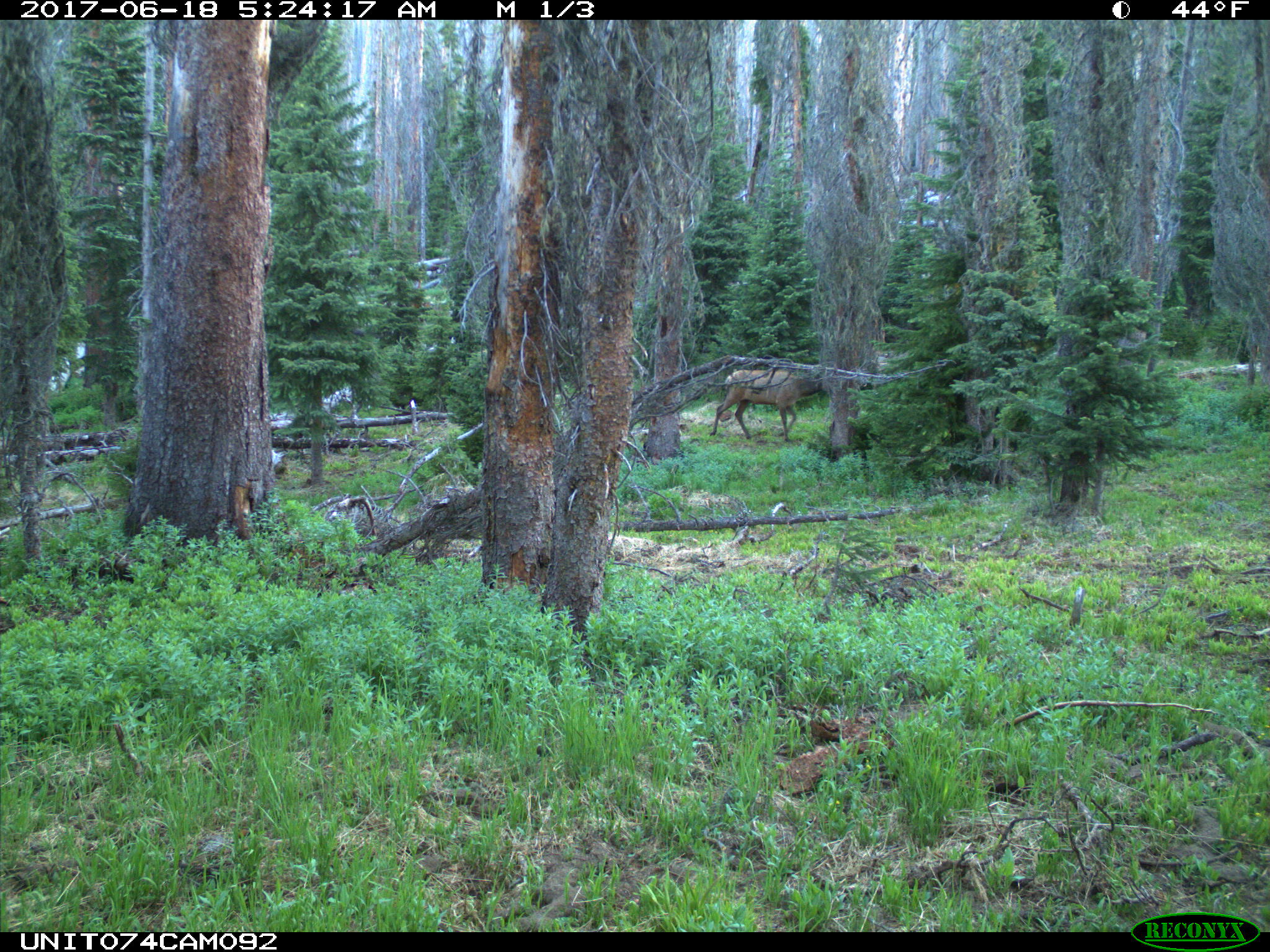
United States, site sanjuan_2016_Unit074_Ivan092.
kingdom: Animalia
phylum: Chordata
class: Mammalia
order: Artiodactyla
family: Cervidae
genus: Cervus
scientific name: Cervus elaphus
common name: red deer